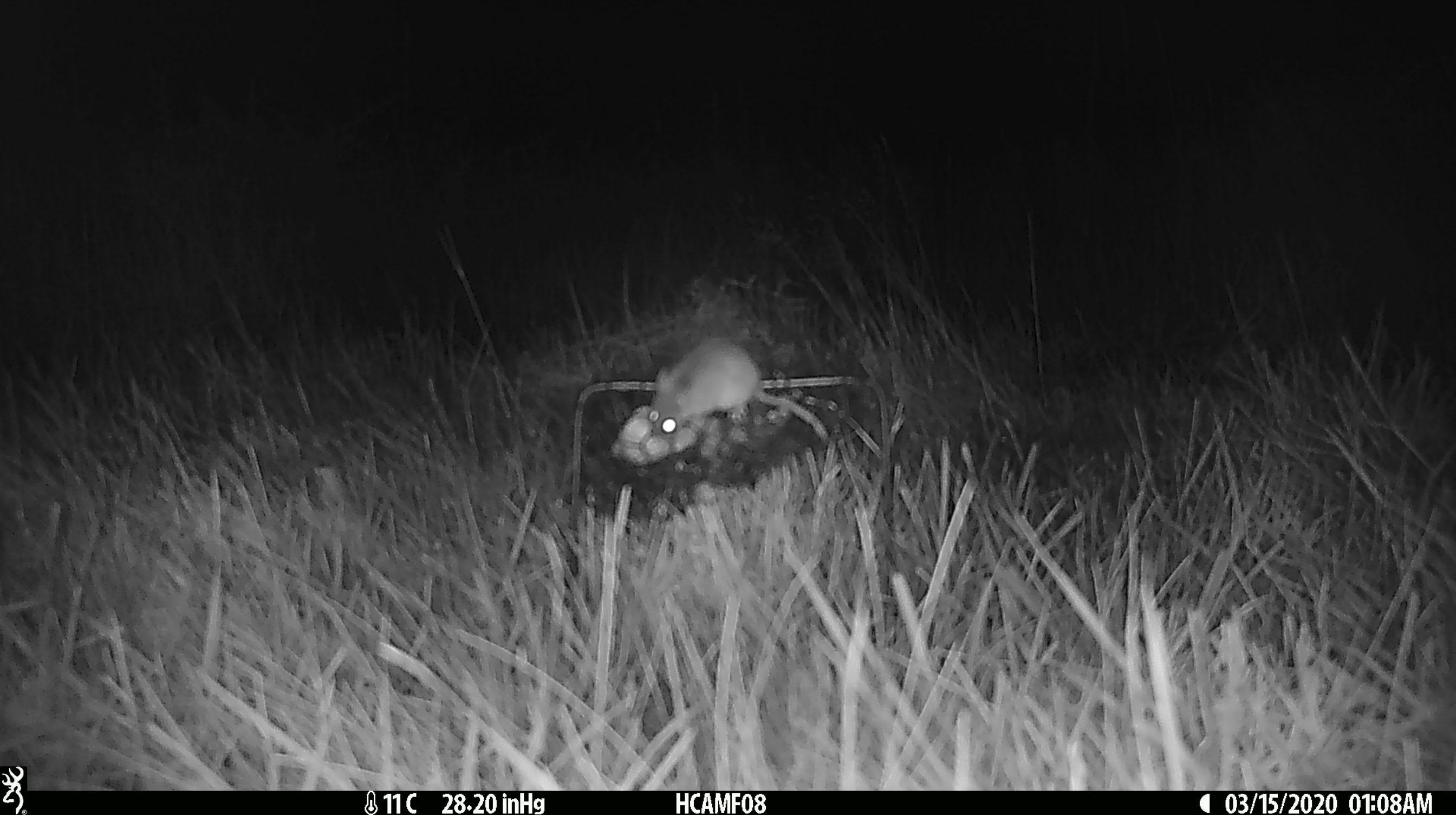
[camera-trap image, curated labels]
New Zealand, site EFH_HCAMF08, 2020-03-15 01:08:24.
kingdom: Animalia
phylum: Chordata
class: Mammalia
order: Rodentia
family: Muridae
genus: Mus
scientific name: Mus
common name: mouse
Mouse (Mus).